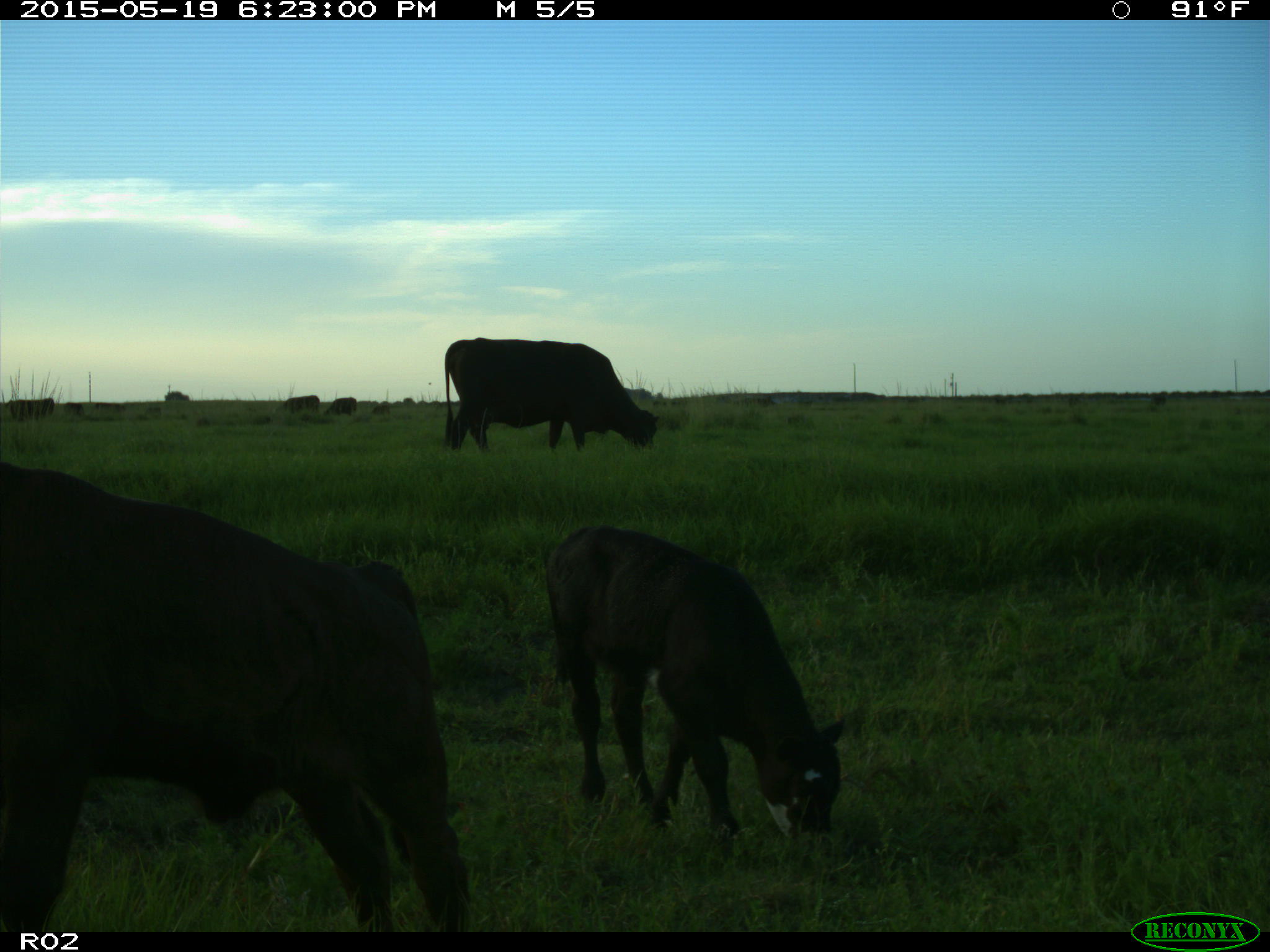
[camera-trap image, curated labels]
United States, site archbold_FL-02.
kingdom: Animalia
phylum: Chordata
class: Mammalia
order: Artiodactyla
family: Bovidae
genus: Bos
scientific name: Bos taurus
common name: domestic cow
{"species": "Bos taurus (domestic cow)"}